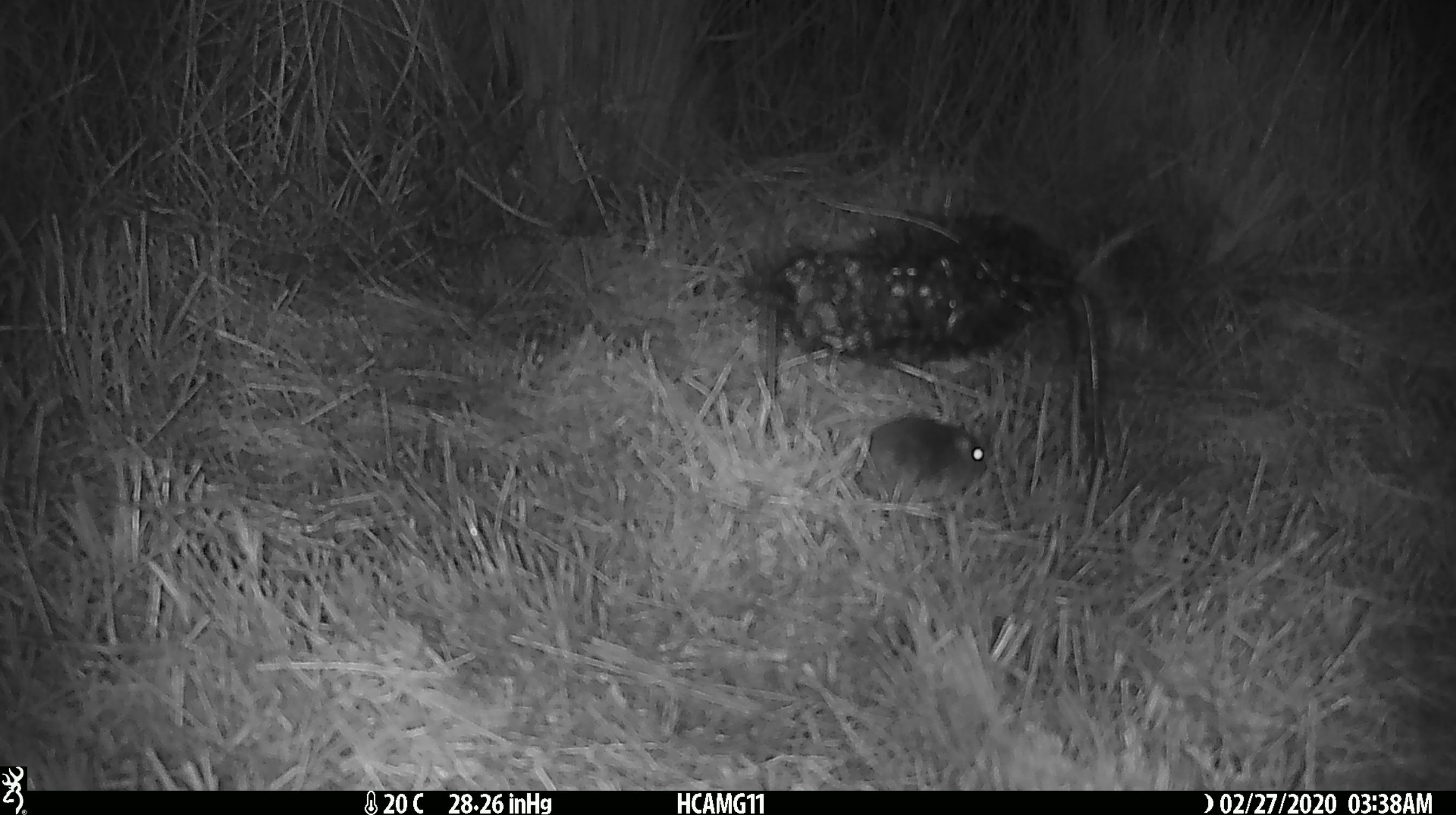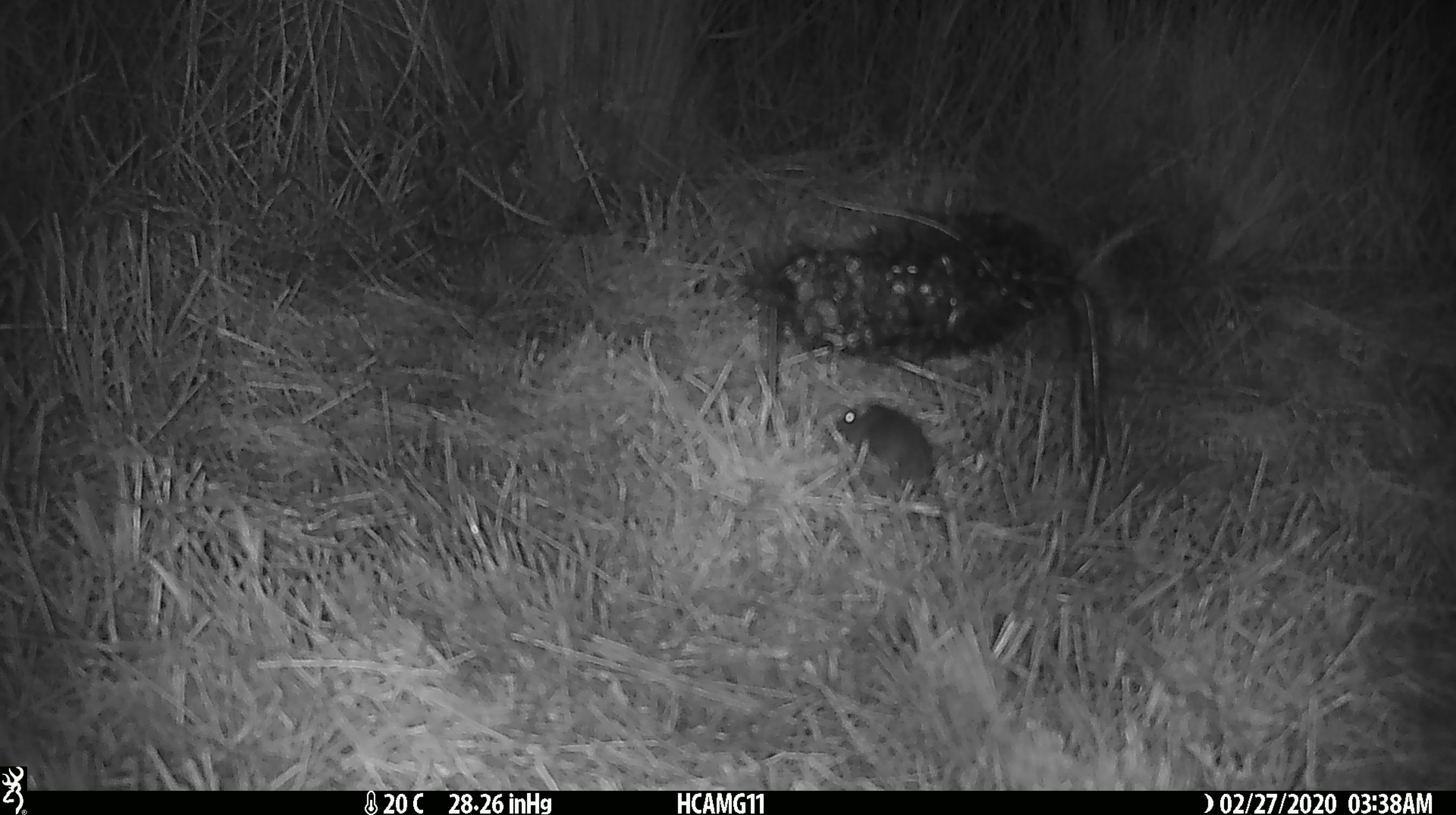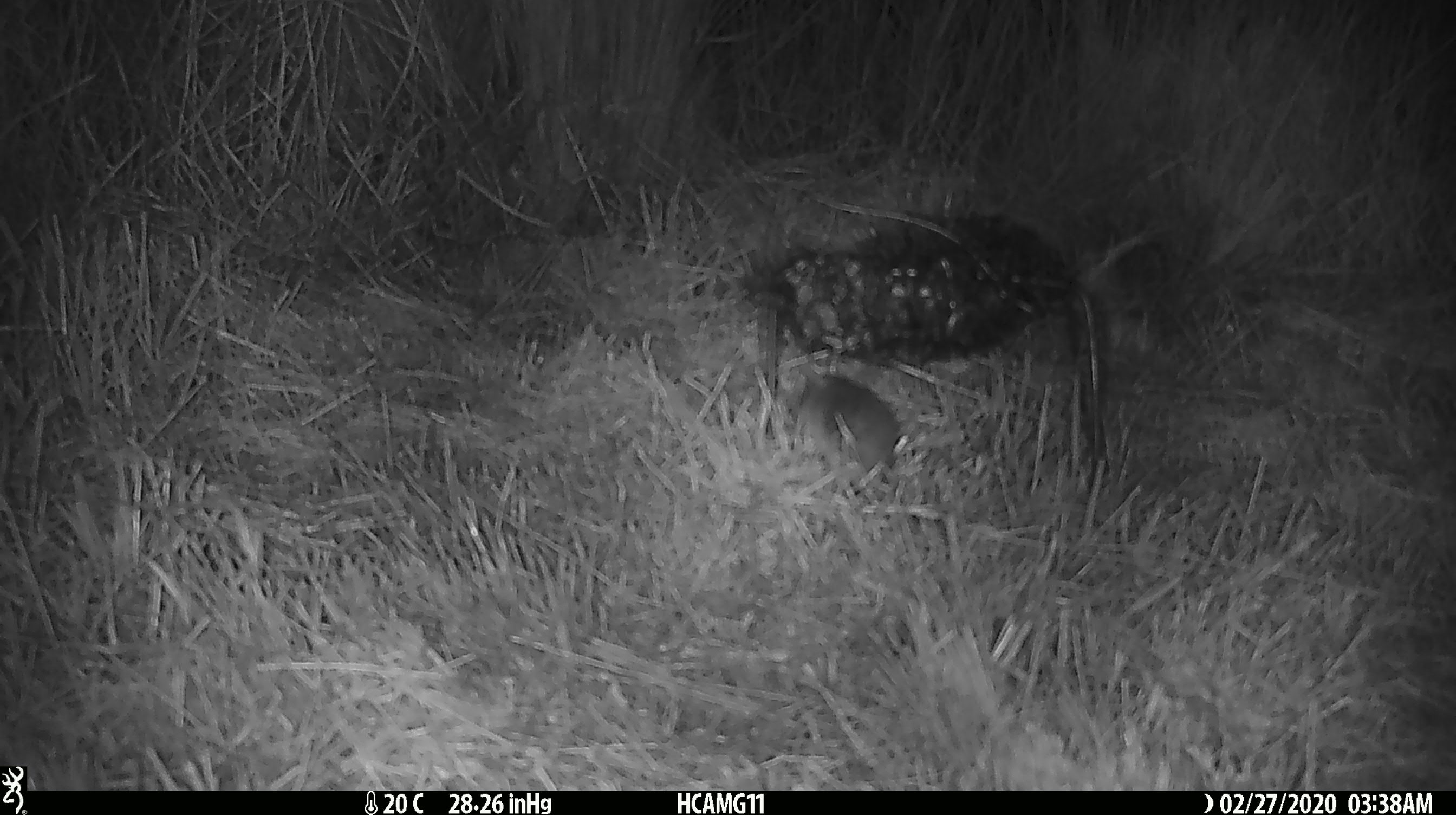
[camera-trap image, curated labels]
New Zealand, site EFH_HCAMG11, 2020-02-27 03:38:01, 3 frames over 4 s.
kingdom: Animalia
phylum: Chordata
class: Mammalia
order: Rodentia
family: Muridae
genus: Mus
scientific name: Mus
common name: mouse